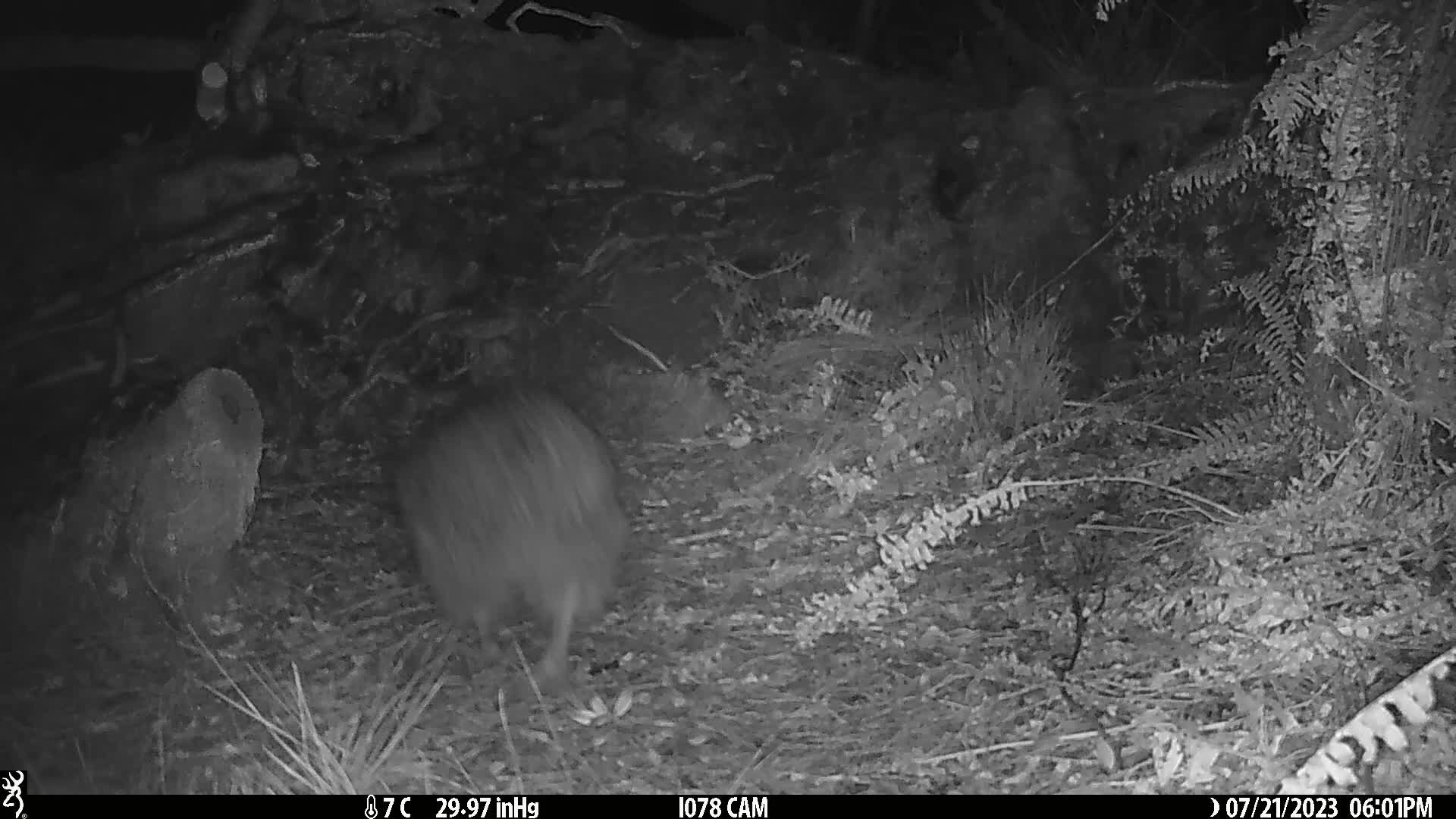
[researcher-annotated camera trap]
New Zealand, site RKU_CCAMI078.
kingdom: Animalia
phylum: Chordata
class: Aves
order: Apterygiformes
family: Apterygidae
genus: Apteryx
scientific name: Apteryx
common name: kiwi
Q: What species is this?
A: Kiwi (Apteryx).